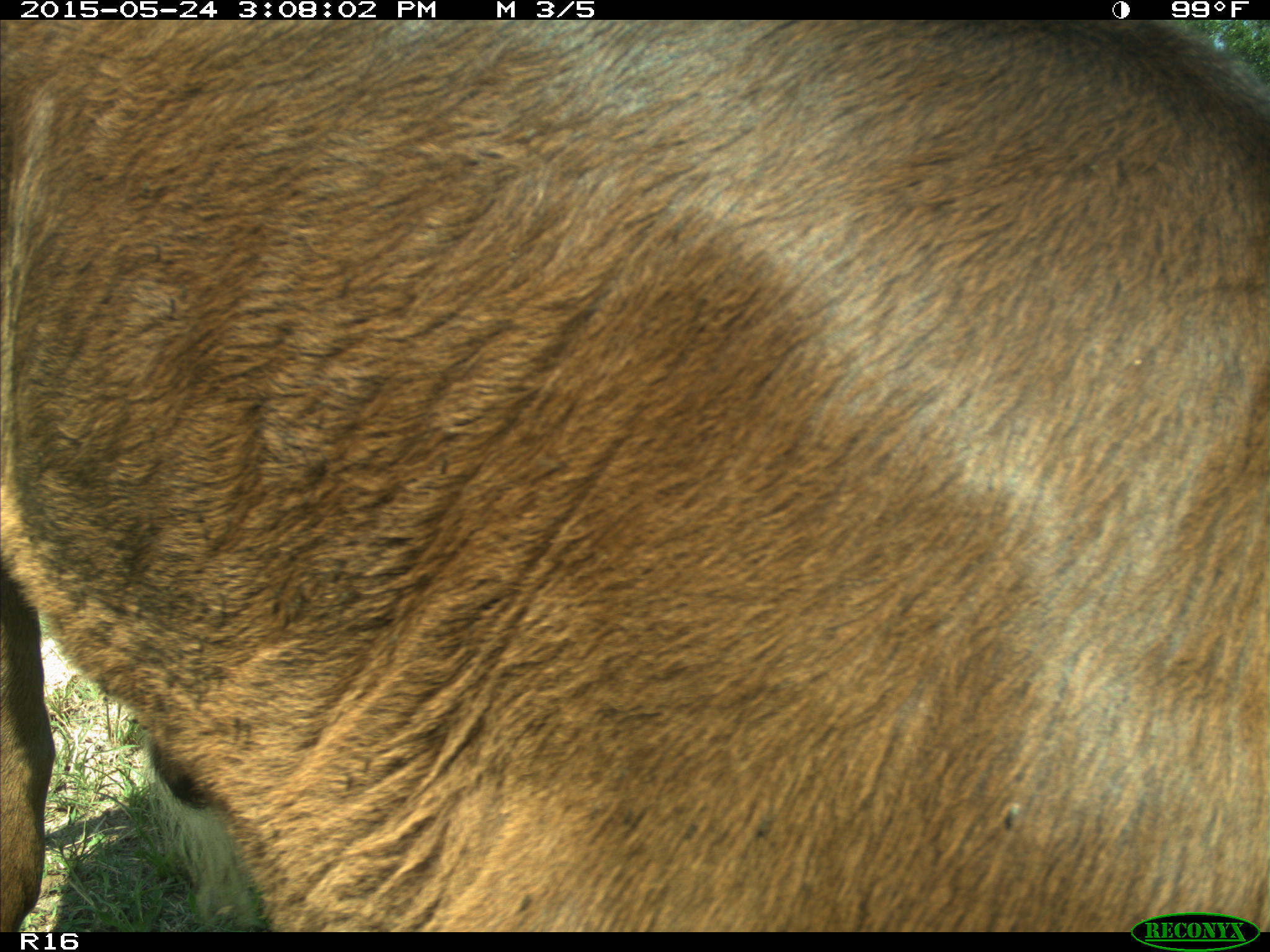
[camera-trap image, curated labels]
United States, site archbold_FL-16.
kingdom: Animalia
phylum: Chordata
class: Mammalia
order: Artiodactyla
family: Bovidae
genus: Bos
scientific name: Bos taurus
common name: domestic cow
Bos taurus (domestic cow).